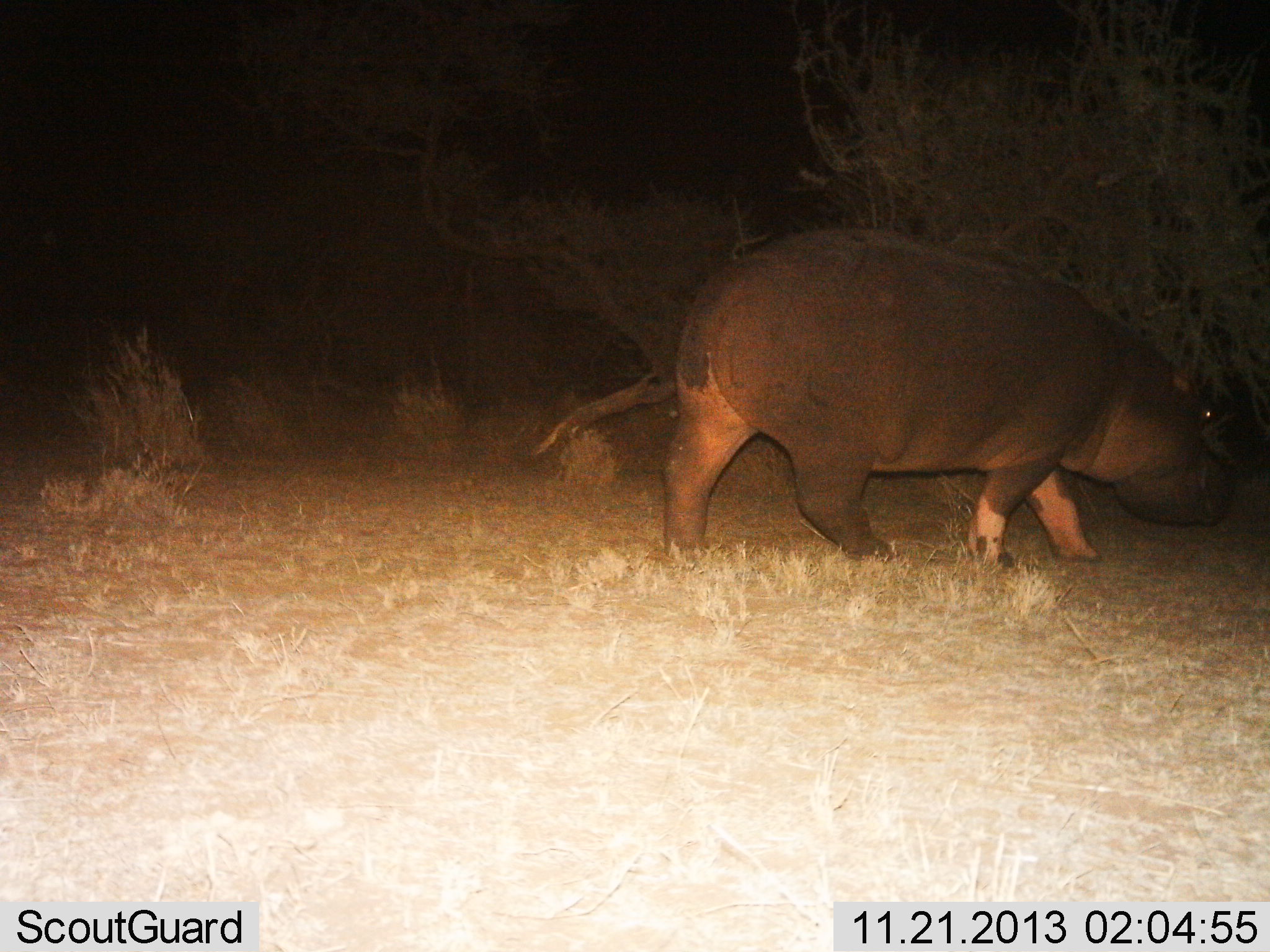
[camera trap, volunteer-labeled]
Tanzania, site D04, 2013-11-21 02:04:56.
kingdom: Animalia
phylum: Chordata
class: Mammalia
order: Artiodactyla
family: Hippopotamidae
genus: Hippopotamus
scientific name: Hippopotamus amphibius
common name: hippopotamus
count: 1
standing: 0%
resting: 0%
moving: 100%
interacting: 0%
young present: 0%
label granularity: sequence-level